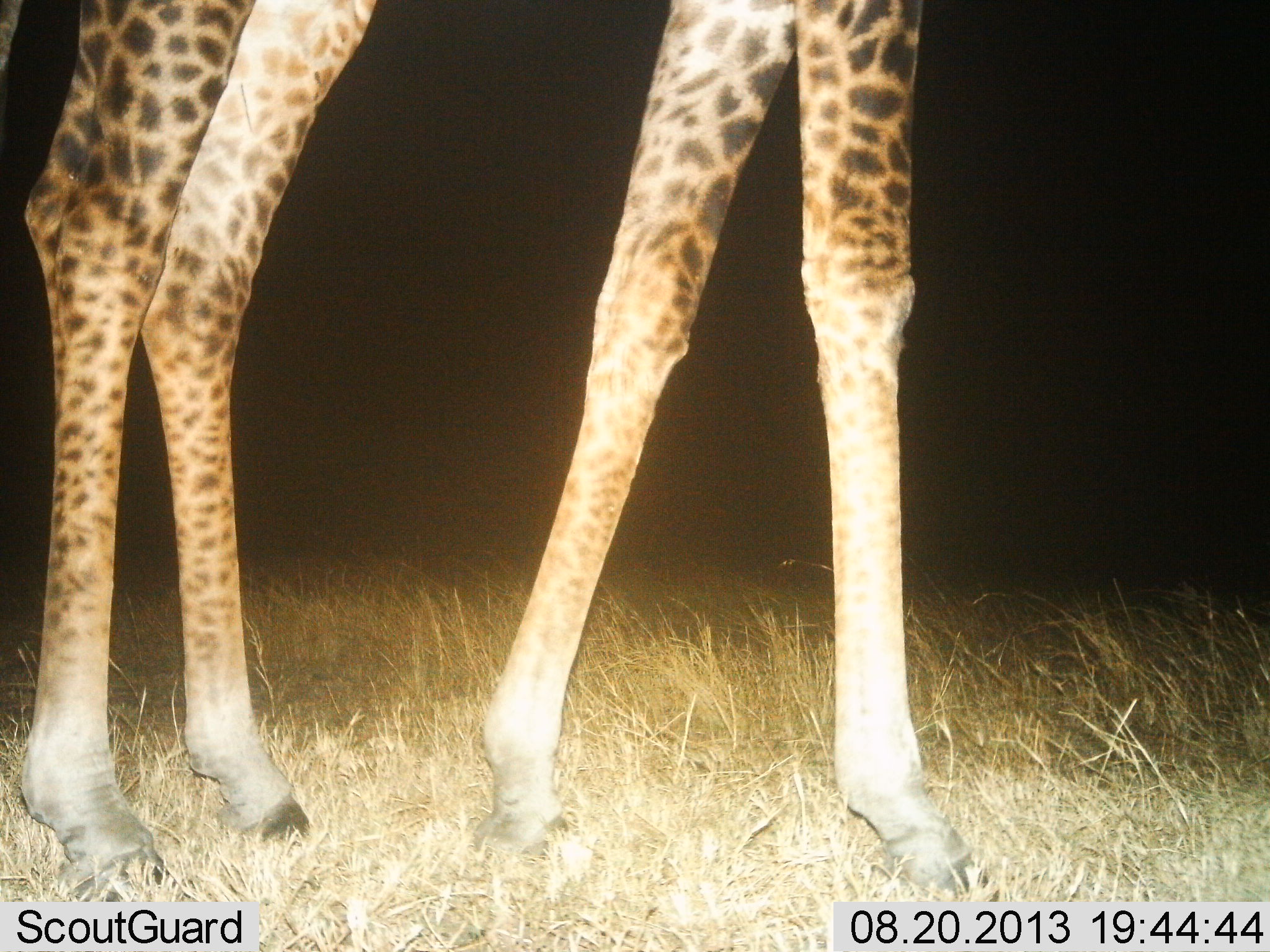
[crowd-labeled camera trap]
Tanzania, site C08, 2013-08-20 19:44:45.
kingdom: Animalia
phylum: Chordata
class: Mammalia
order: Artiodactyla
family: Giraffidae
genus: Giraffa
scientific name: Giraffa camelopardalis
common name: giraffe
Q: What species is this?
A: Giraffe (Giraffa camelopardalis).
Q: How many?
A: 1.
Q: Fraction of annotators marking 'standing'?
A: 82%.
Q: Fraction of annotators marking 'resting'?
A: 0%.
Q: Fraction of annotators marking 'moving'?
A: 18%.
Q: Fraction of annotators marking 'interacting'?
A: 0%.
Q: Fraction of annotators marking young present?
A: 0%.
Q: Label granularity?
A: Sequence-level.